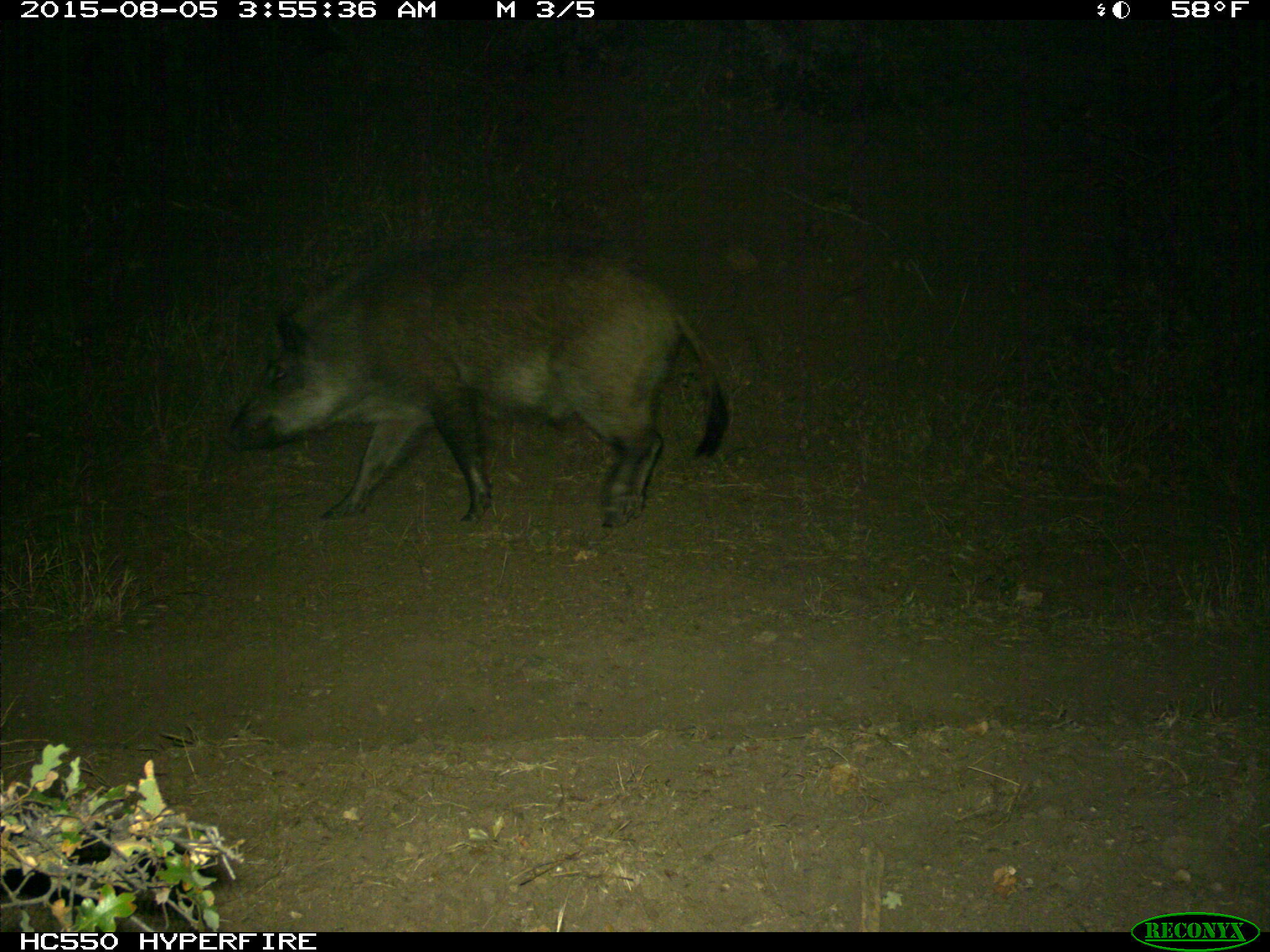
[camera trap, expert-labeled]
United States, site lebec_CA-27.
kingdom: Animalia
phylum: Chordata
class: Mammalia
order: Artiodactyla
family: Suidae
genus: Sus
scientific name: Sus scrofa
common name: wild boar